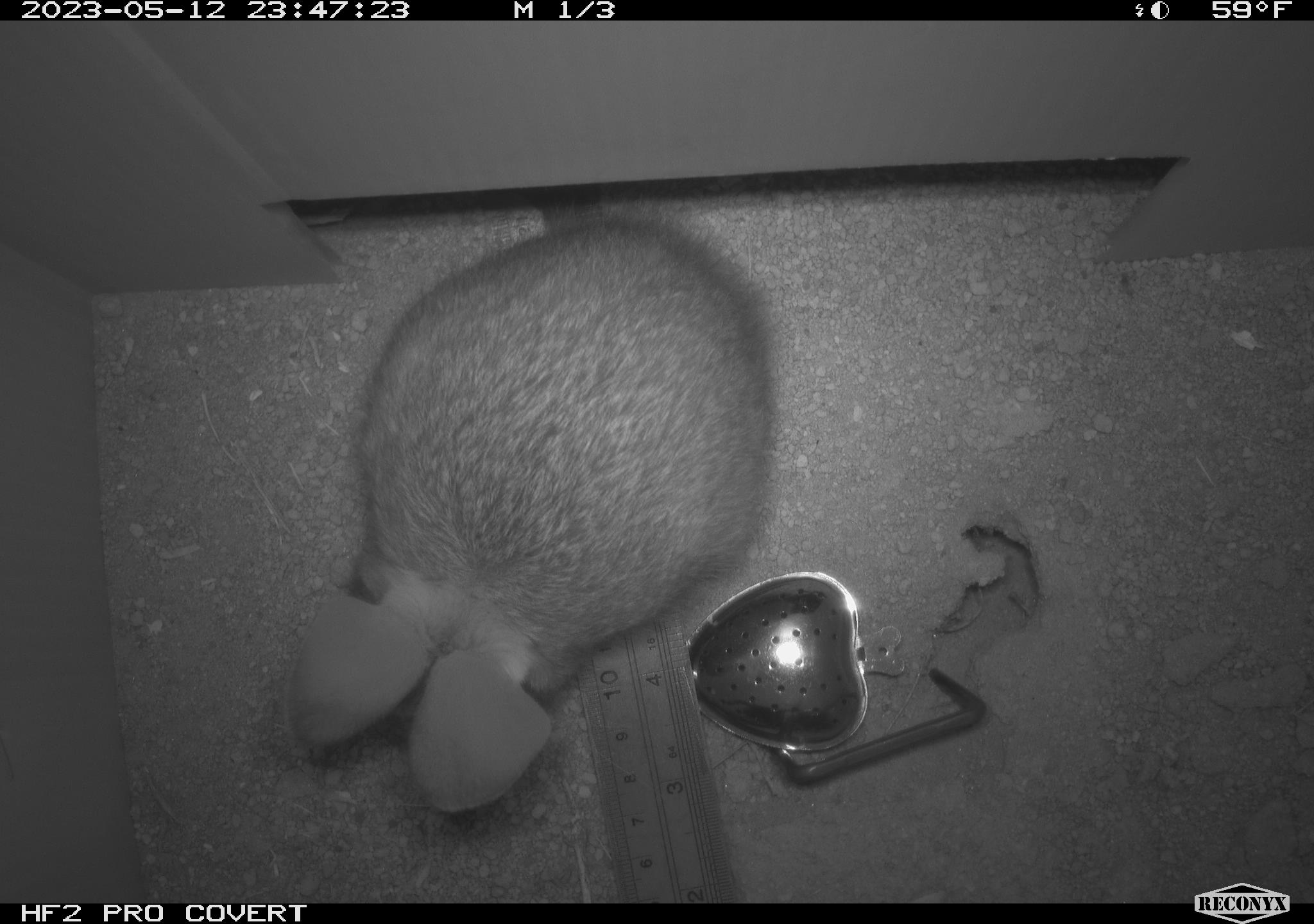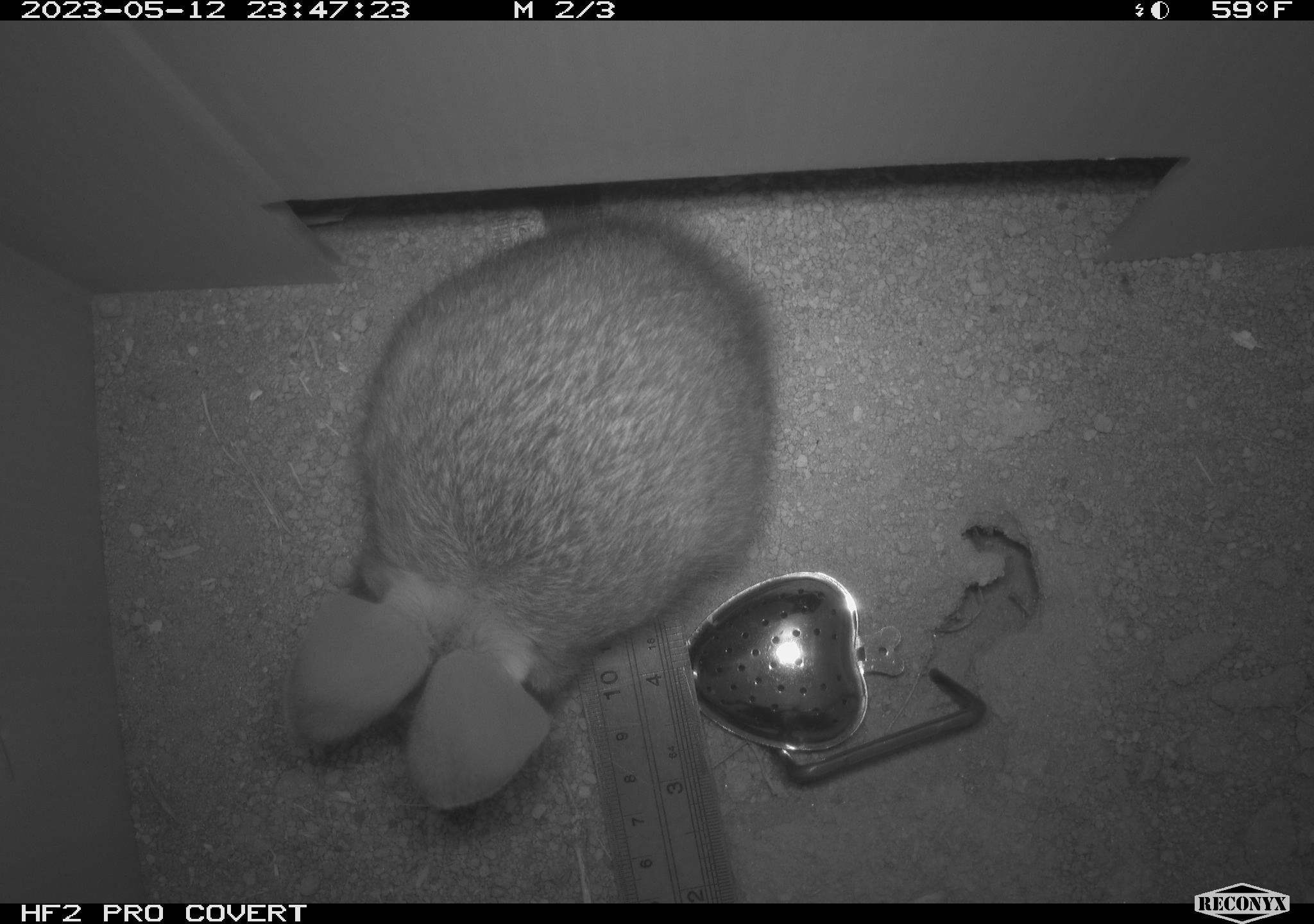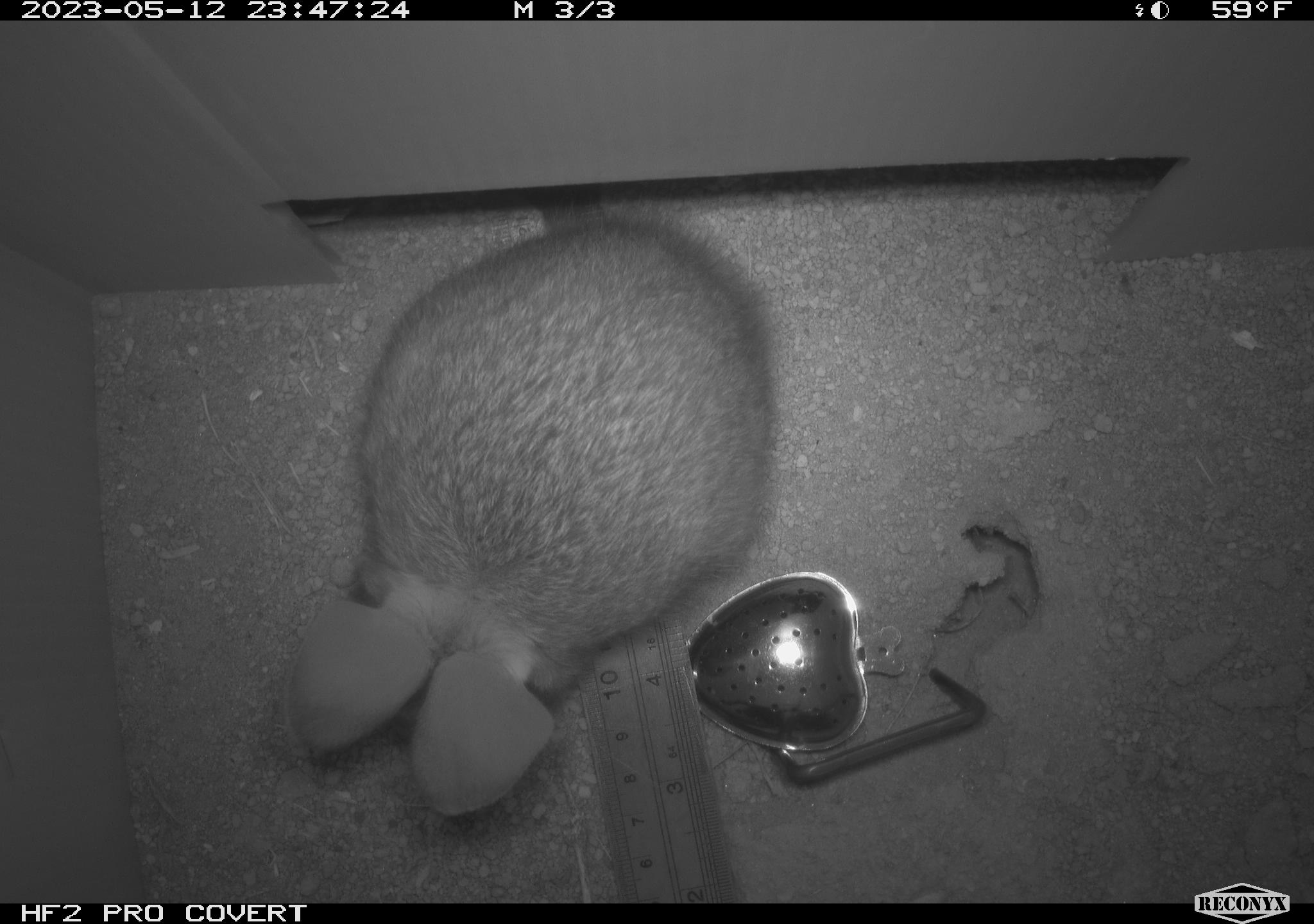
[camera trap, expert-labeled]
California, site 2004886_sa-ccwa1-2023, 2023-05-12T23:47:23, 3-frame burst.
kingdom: Animalia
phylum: Chordata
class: Mammalia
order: Lagomorpha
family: Leporidae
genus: Sylvilagus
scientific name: Sylvilagus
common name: cottontail rabbits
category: sylvilagus species